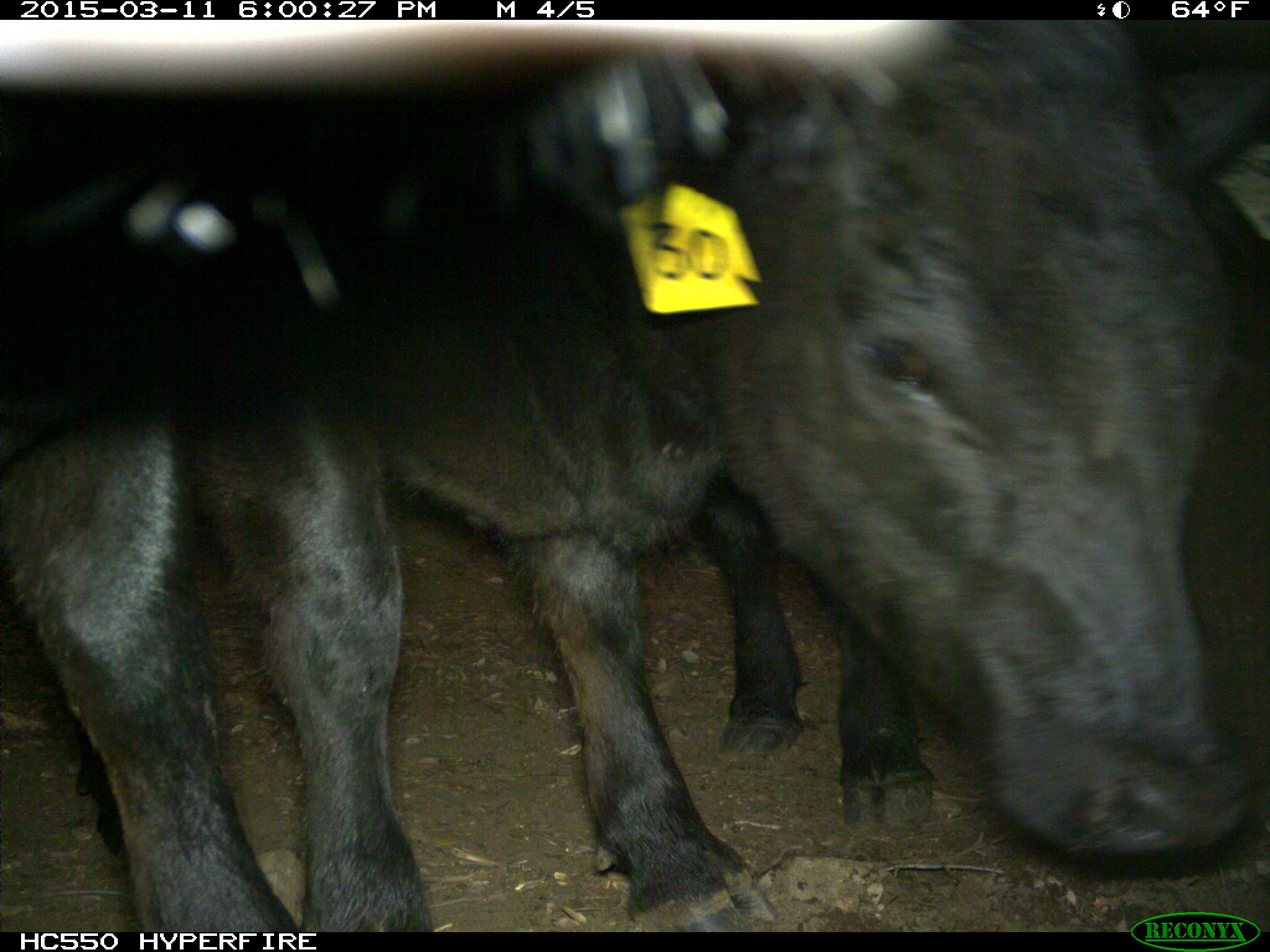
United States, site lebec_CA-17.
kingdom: Animalia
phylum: Chordata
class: Mammalia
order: Artiodactyla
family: Bovidae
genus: Bos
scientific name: Bos taurus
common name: domestic cow